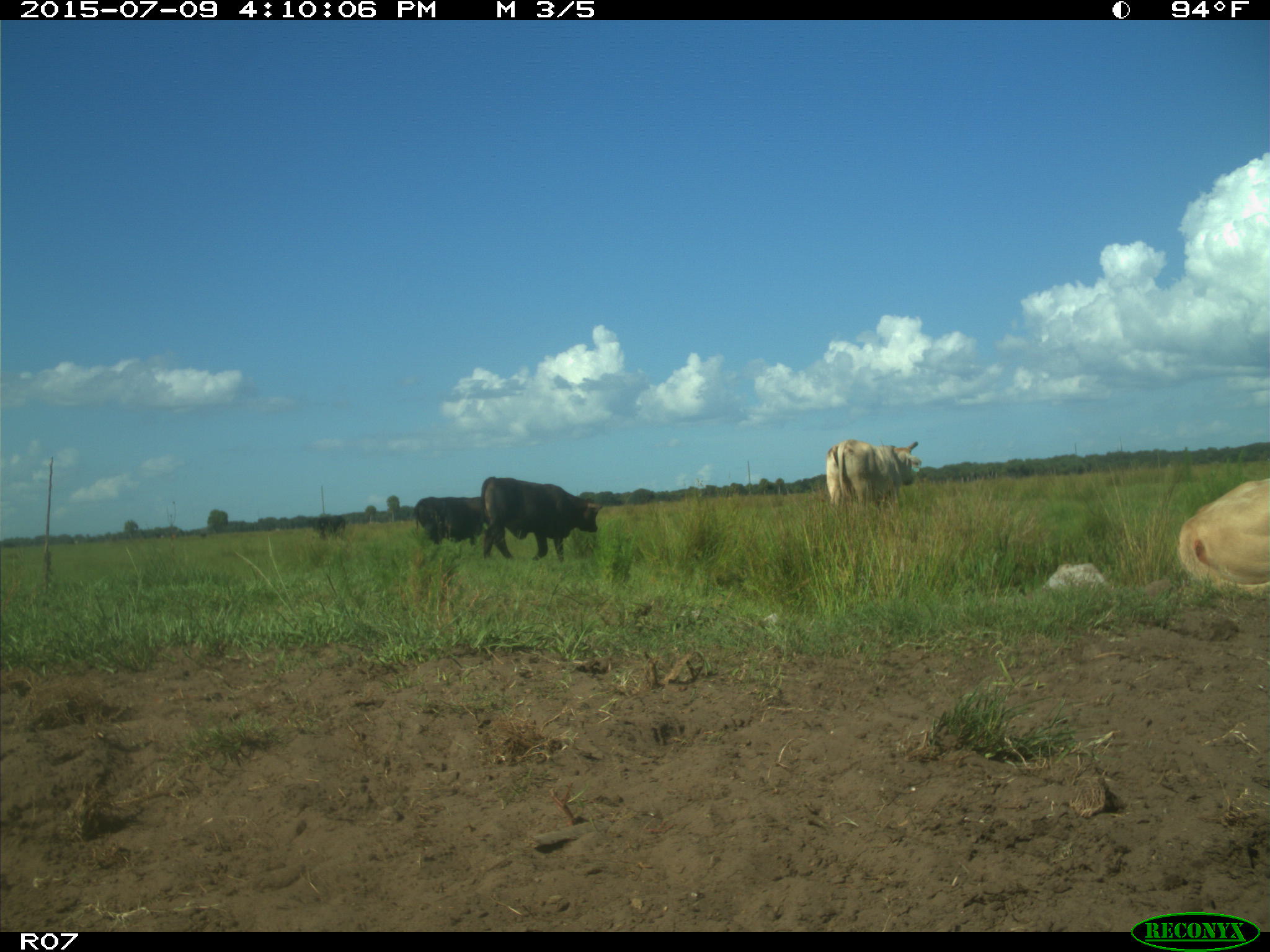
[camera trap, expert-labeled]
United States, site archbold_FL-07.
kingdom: Animalia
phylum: Chordata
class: Mammalia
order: Artiodactyla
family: Bovidae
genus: Bos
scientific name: Bos taurus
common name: domestic cow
Bos taurus (domestic cow).